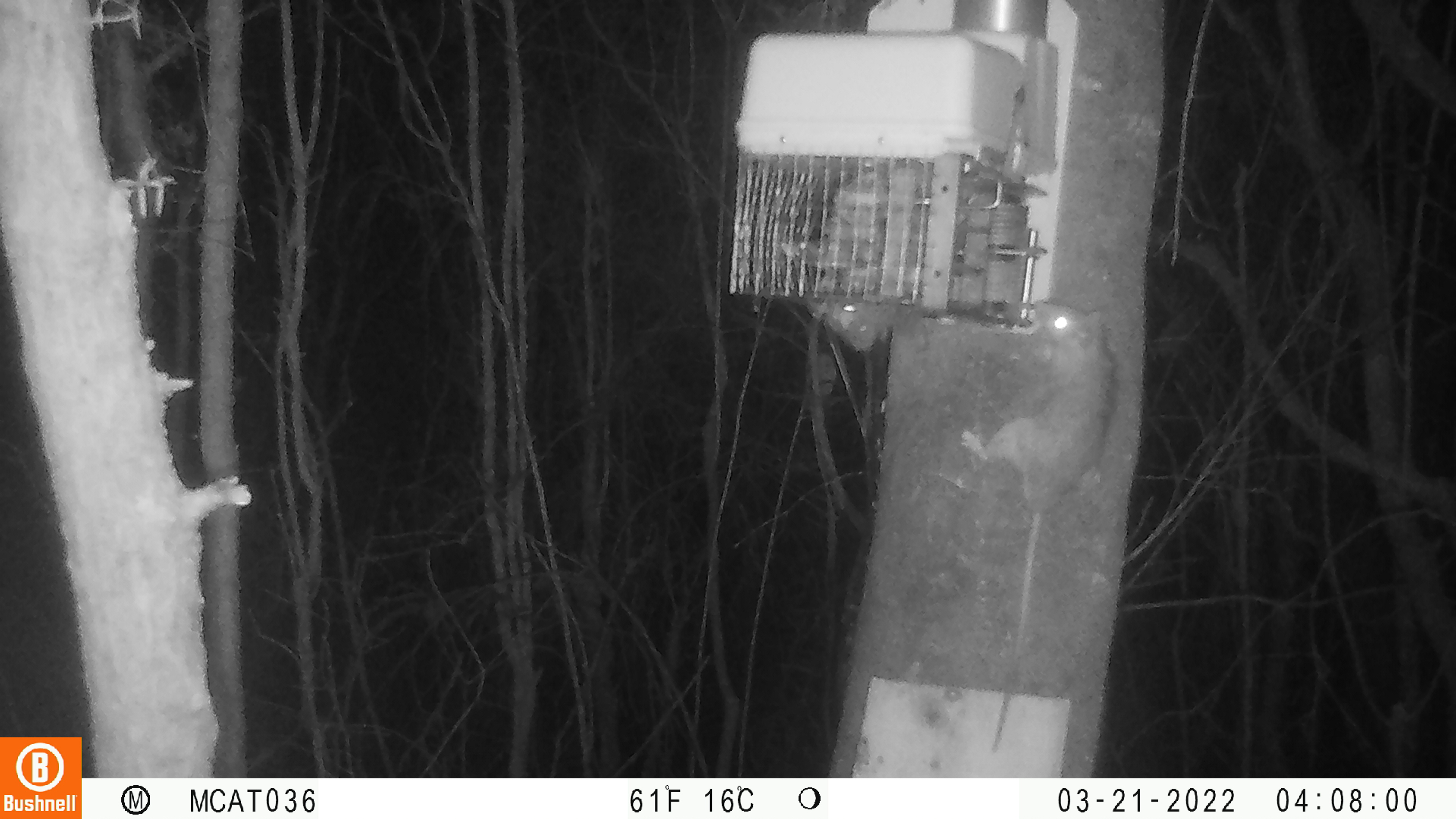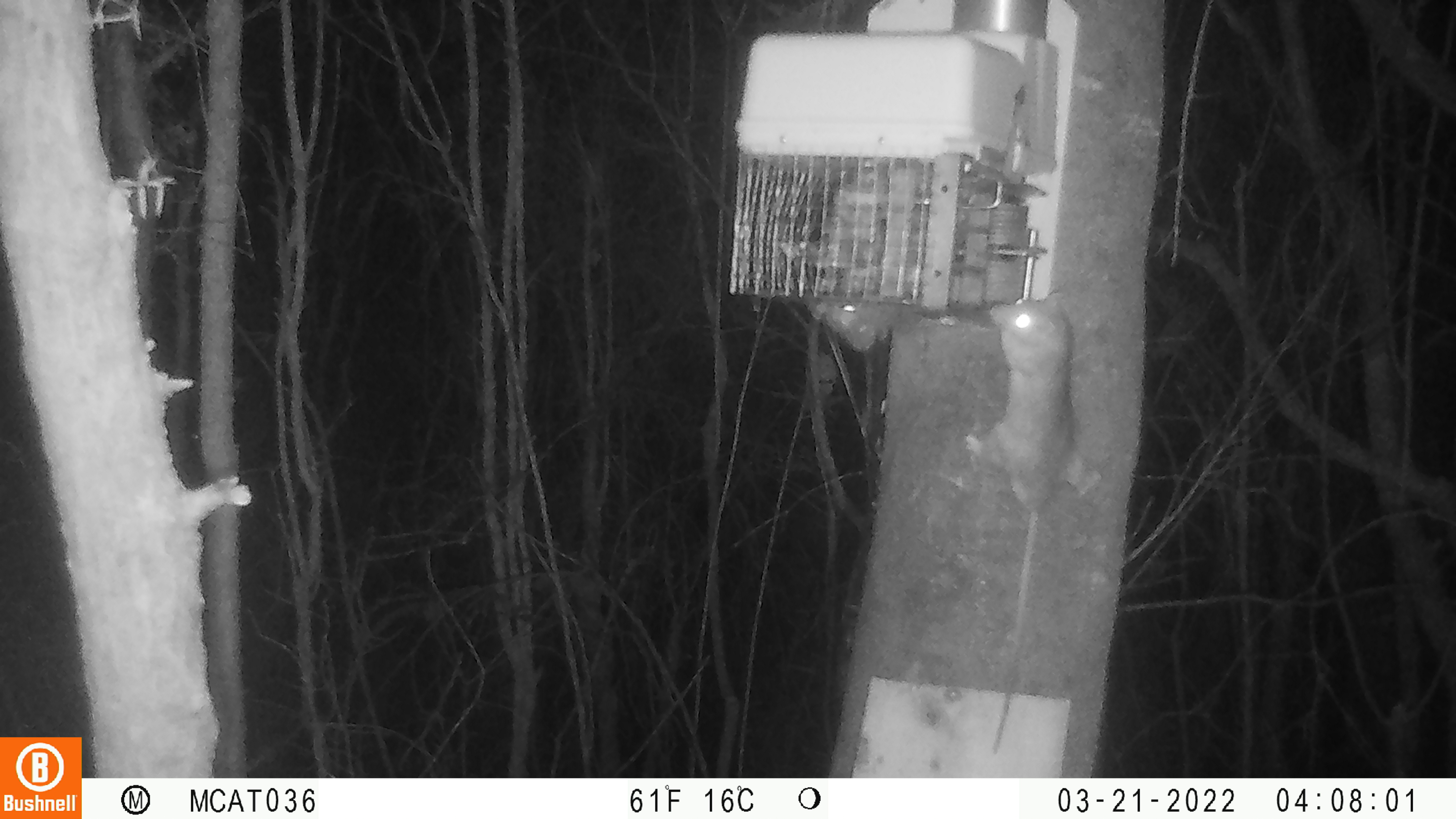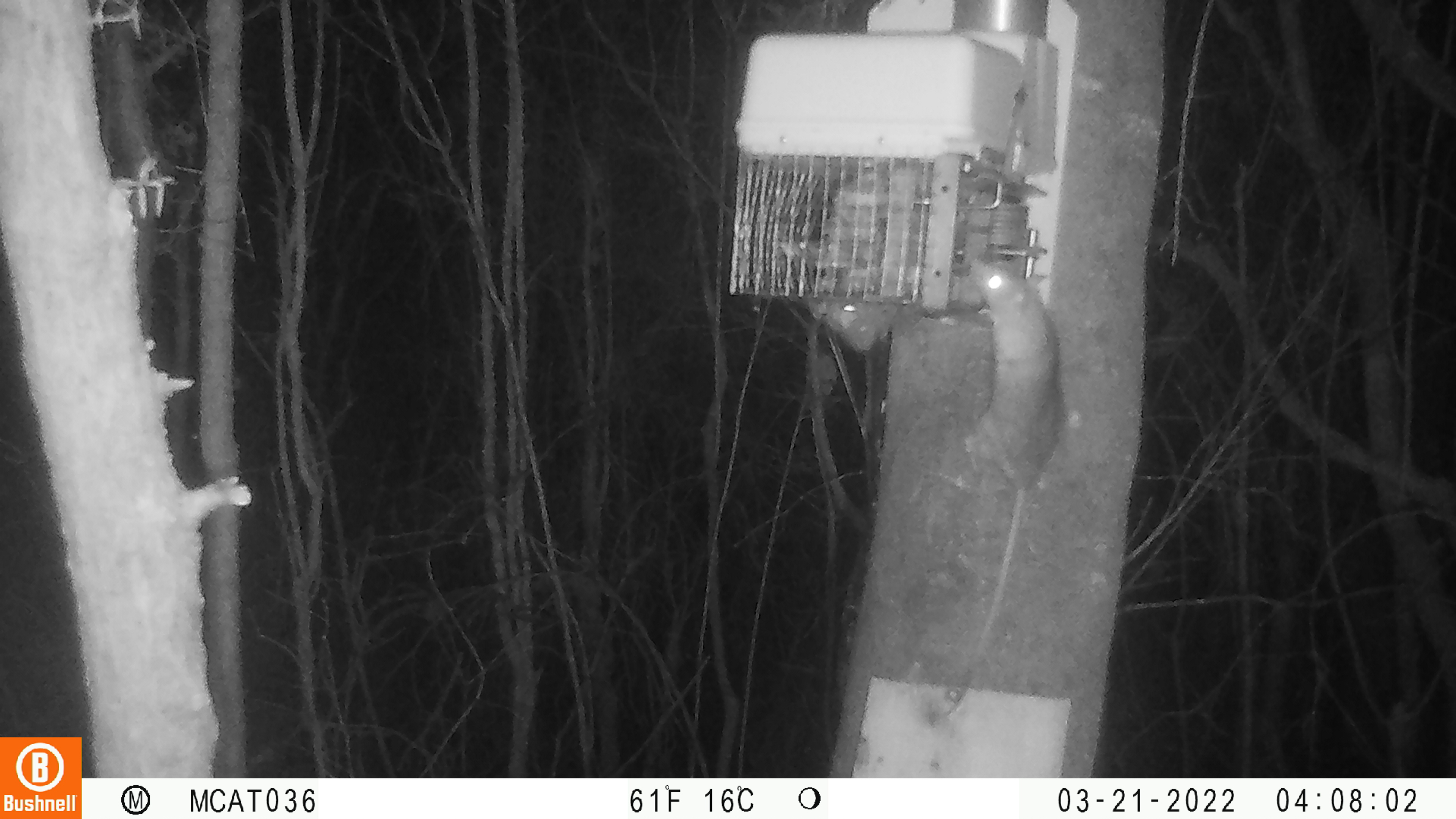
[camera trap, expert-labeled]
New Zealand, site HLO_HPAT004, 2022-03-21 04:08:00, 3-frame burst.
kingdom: Animalia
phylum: Chordata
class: Mammalia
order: Rodentia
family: Muridae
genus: Rattus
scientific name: Rattus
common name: rat